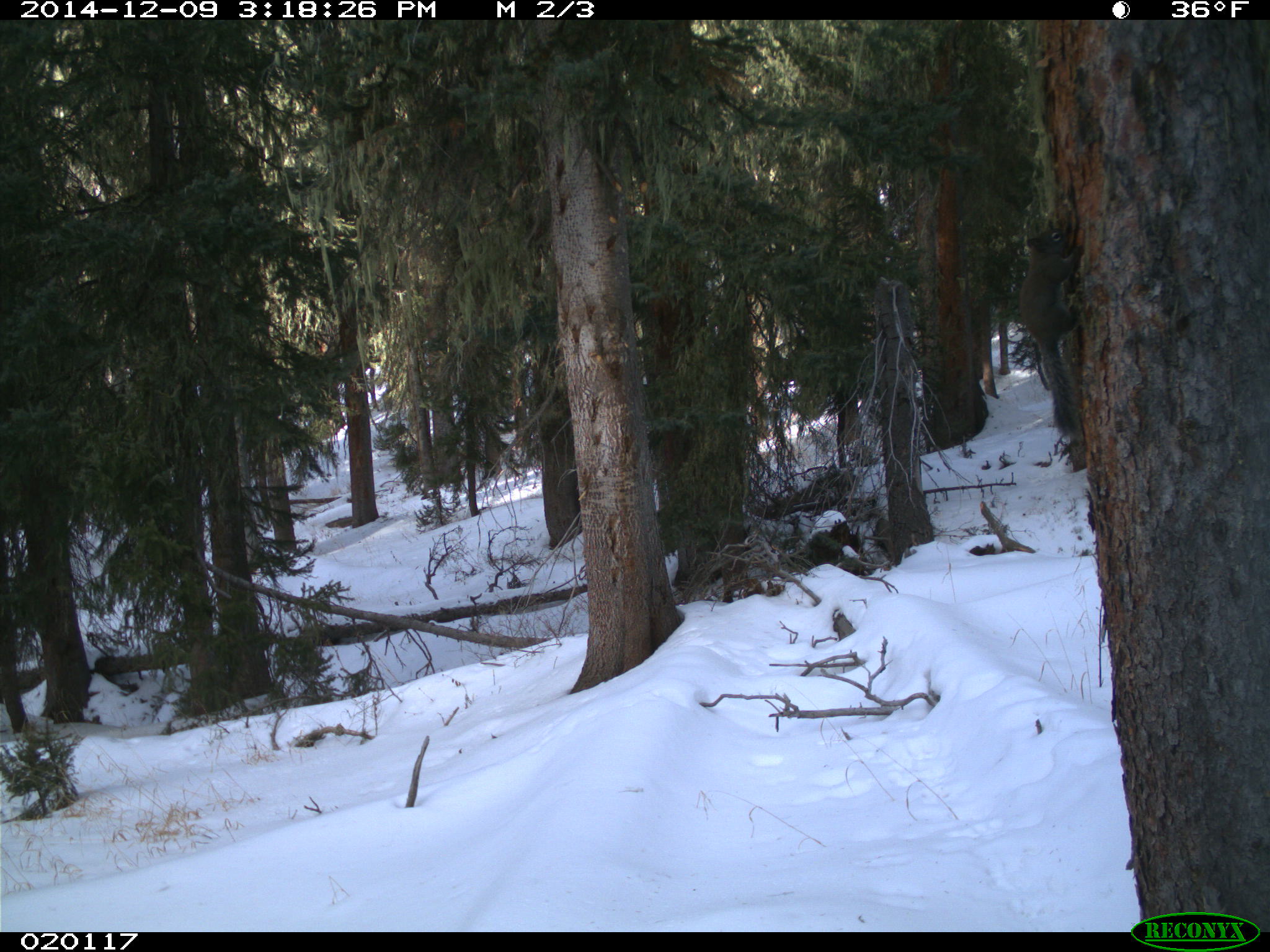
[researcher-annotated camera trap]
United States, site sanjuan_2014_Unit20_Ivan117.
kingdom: Animalia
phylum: Chordata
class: Mammalia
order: Rodentia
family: Sciuridae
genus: Tamiasciurus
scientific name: Tamiasciurus hudsonicus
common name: american red squirrel